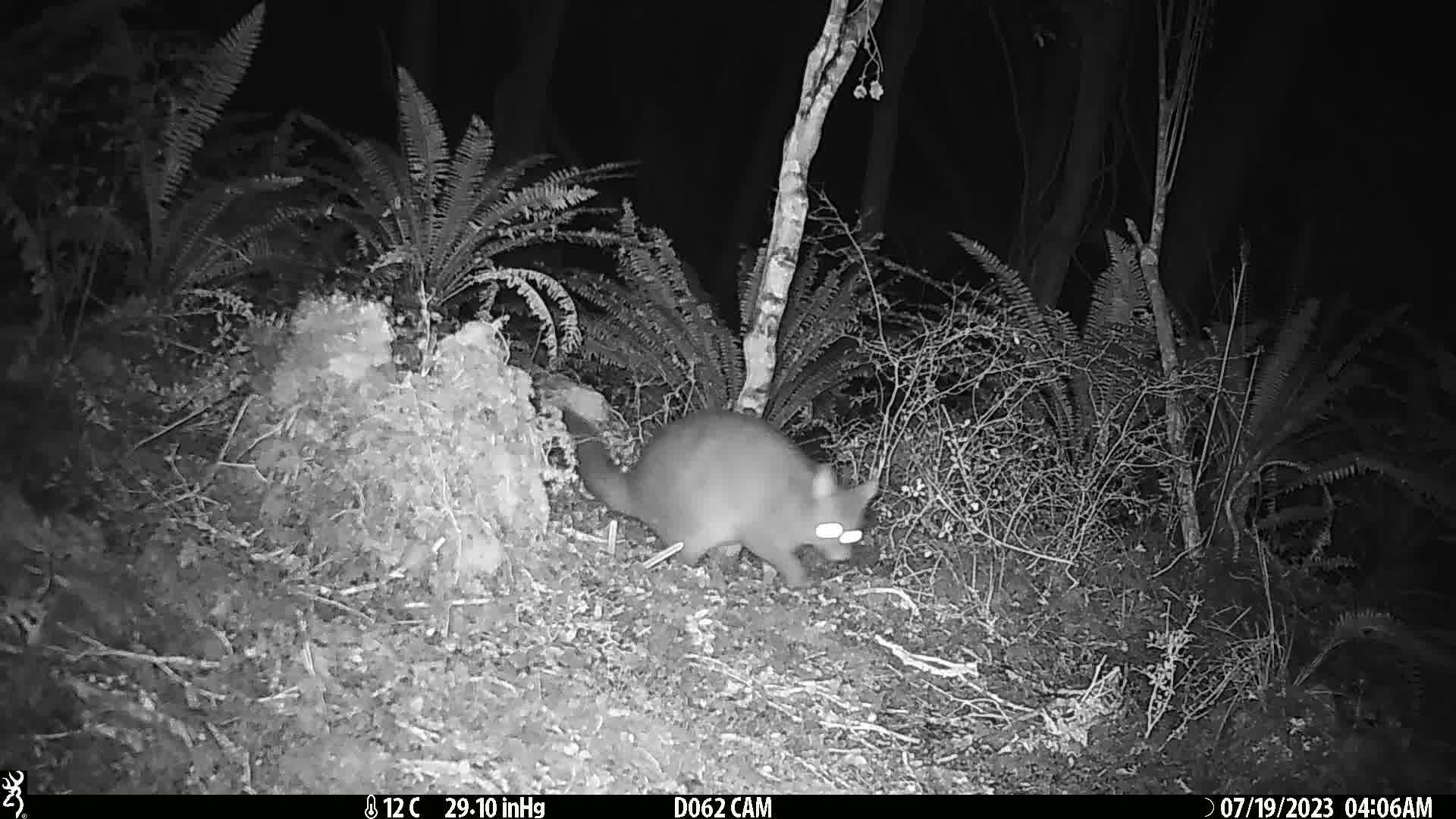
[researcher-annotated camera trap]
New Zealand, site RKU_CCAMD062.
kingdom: Animalia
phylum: Chordata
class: Mammalia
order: Diprotodontia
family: Phalangeridae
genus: Trichosurus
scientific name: Trichosurus vulpecula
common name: common brushtail possum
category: possum